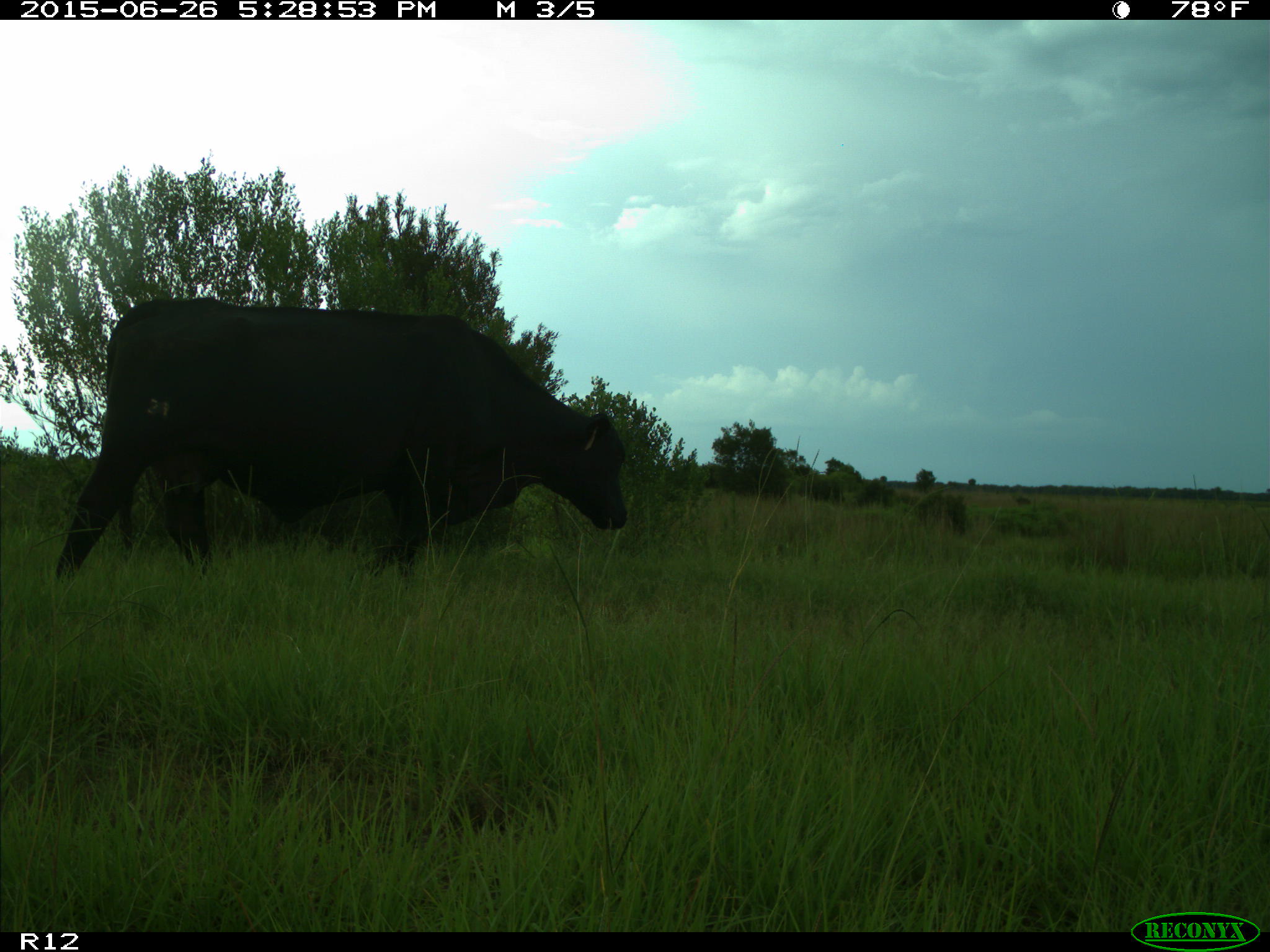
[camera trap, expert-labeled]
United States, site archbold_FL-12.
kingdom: Animalia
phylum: Chordata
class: Mammalia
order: Artiodactyla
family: Bovidae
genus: Bos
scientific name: Bos taurus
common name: domestic cow